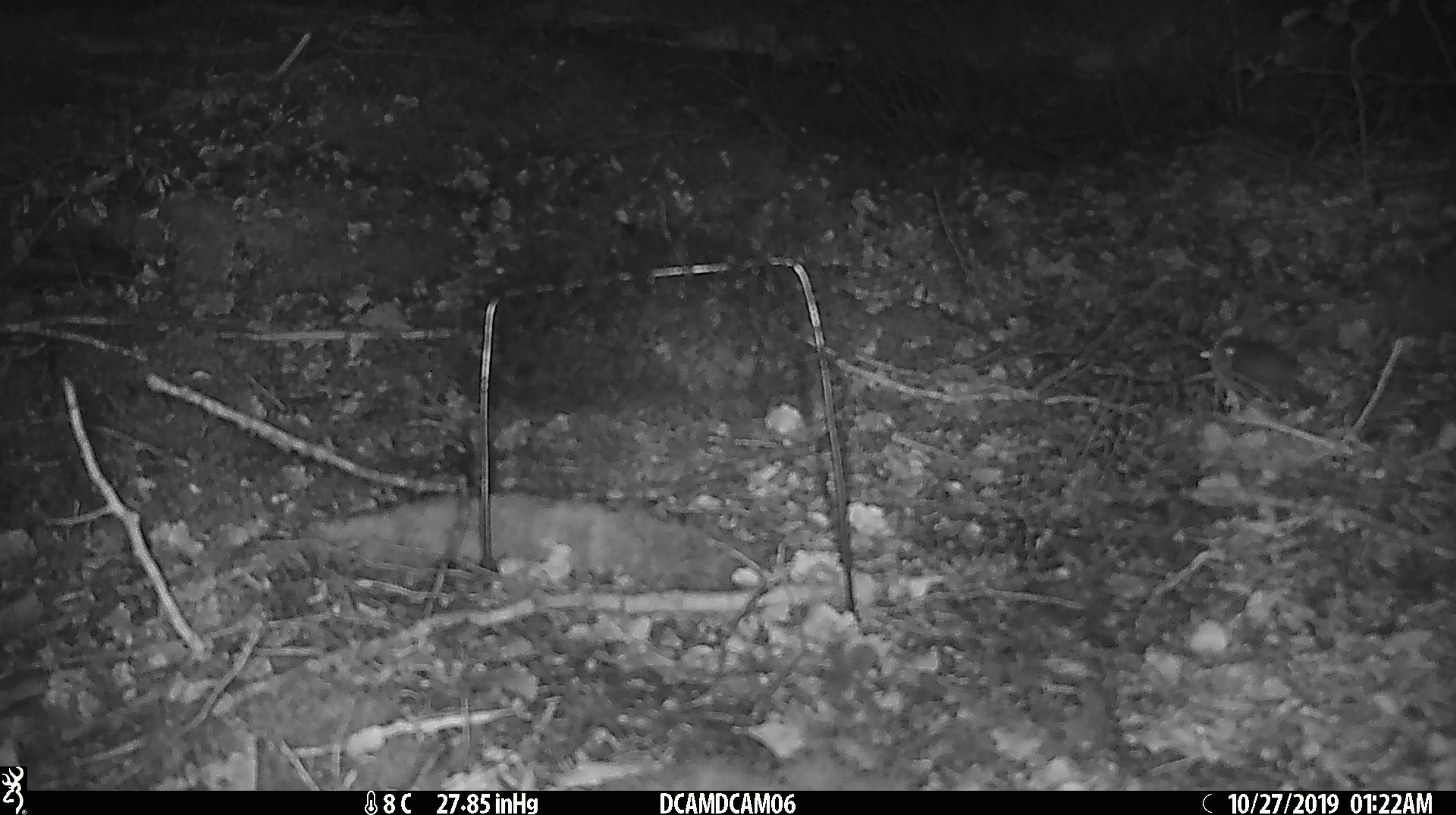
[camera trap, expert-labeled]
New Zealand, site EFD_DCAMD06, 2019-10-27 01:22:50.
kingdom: Animalia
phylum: Chordata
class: Mammalia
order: Rodentia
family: Muridae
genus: Mus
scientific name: Mus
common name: mouse